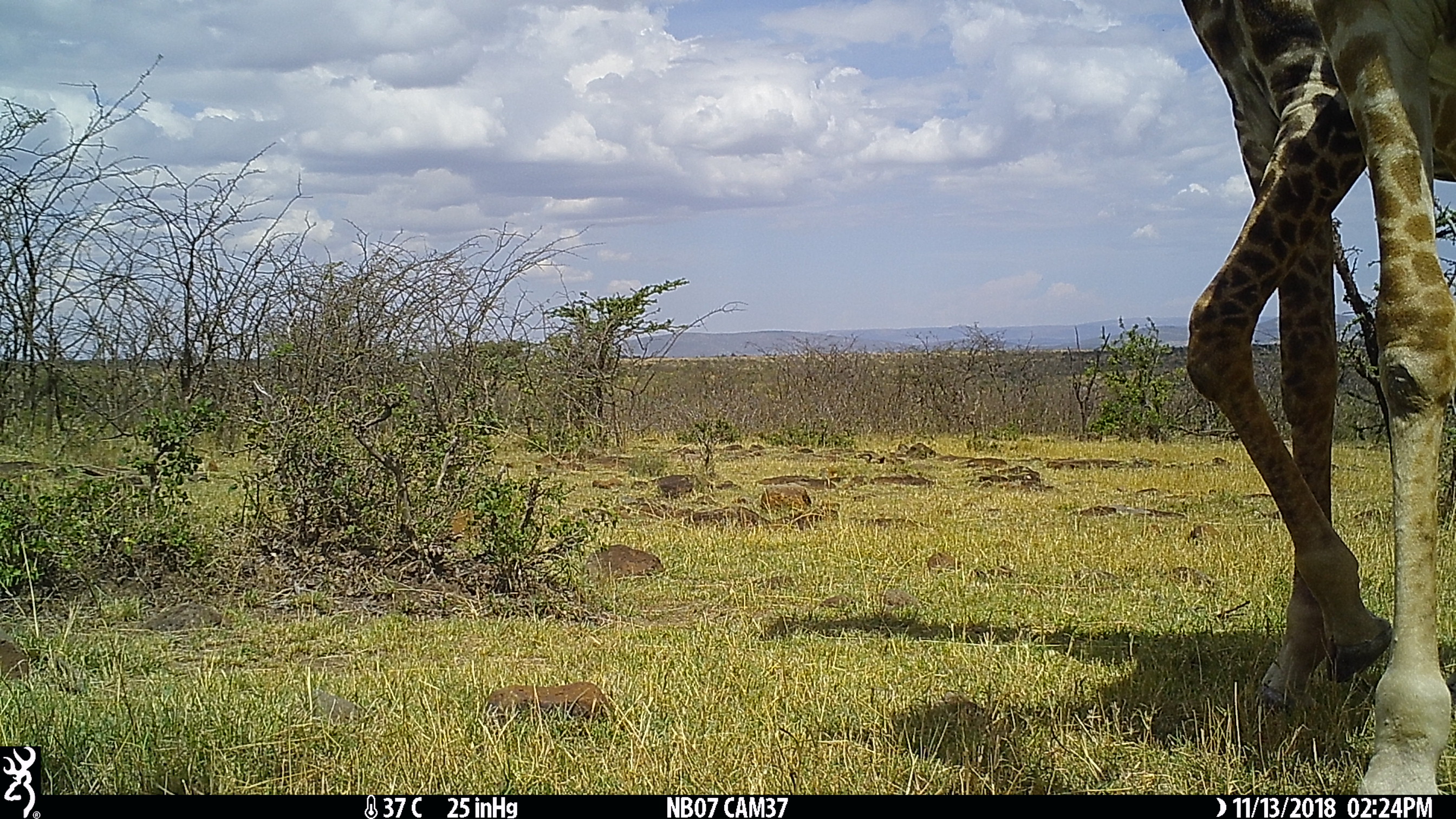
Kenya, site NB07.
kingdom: Animalia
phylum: Chordata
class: Mammalia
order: Artiodactyla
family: Giraffidae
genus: Giraffa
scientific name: Giraffa camelopardalis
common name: northern giraffe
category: giraffe